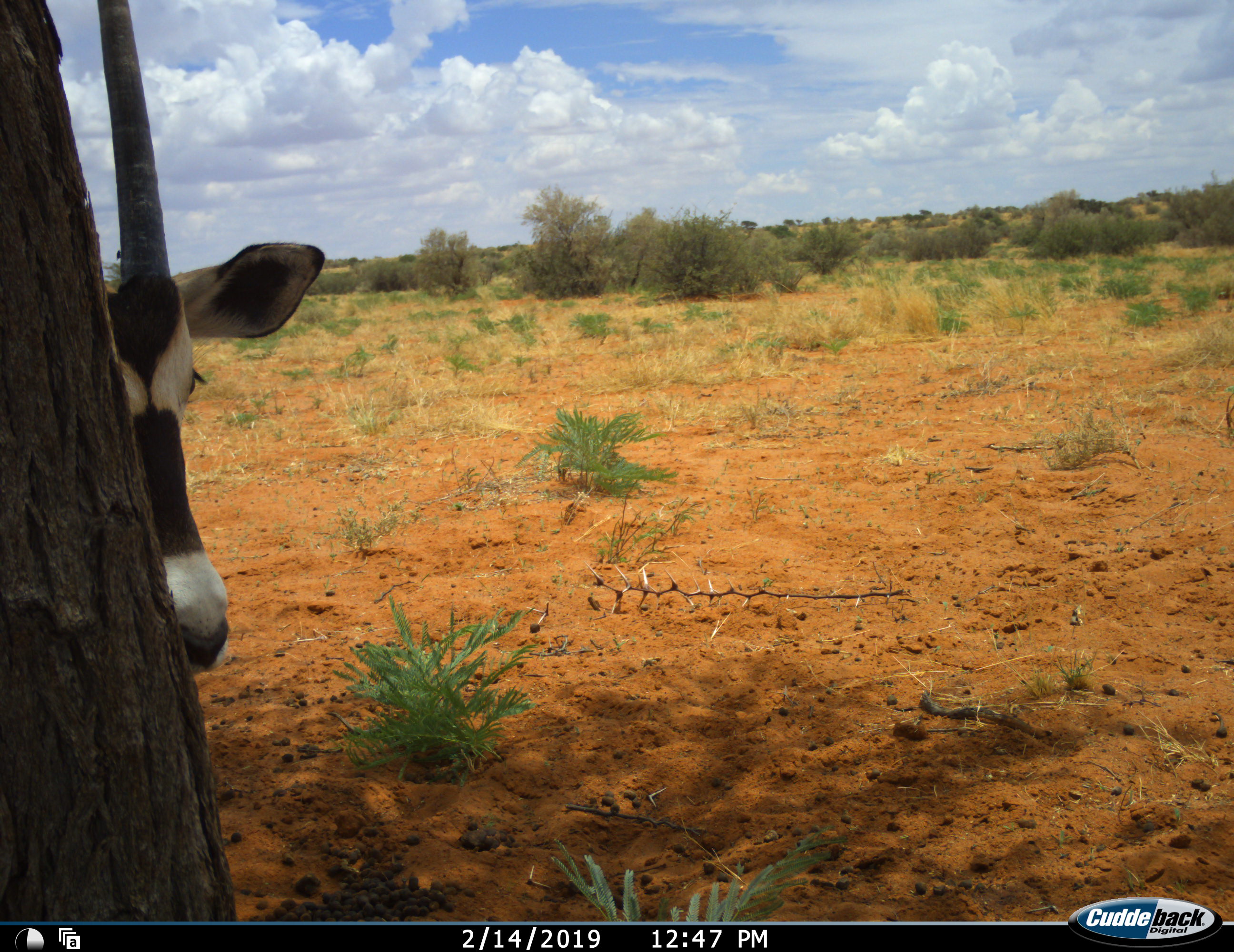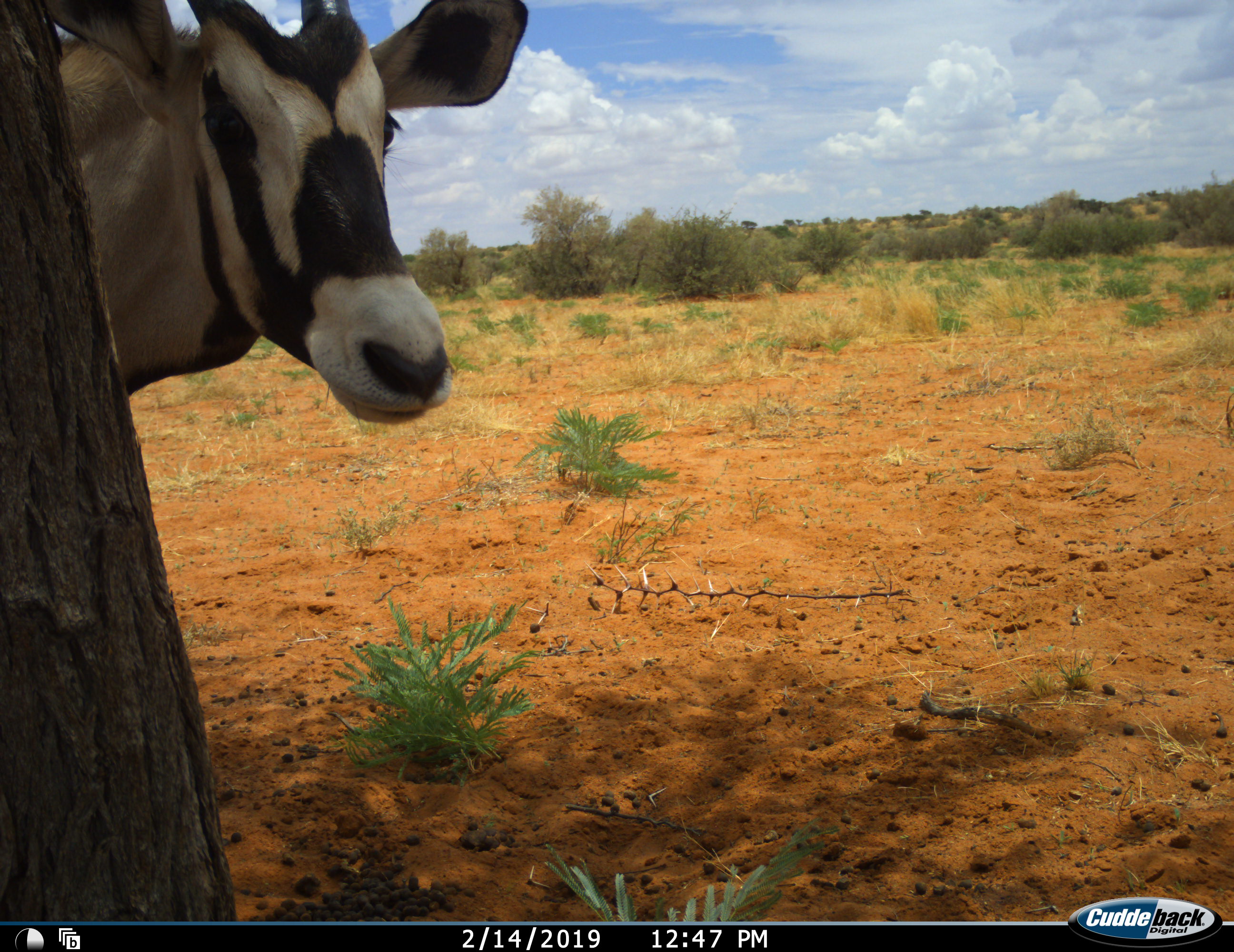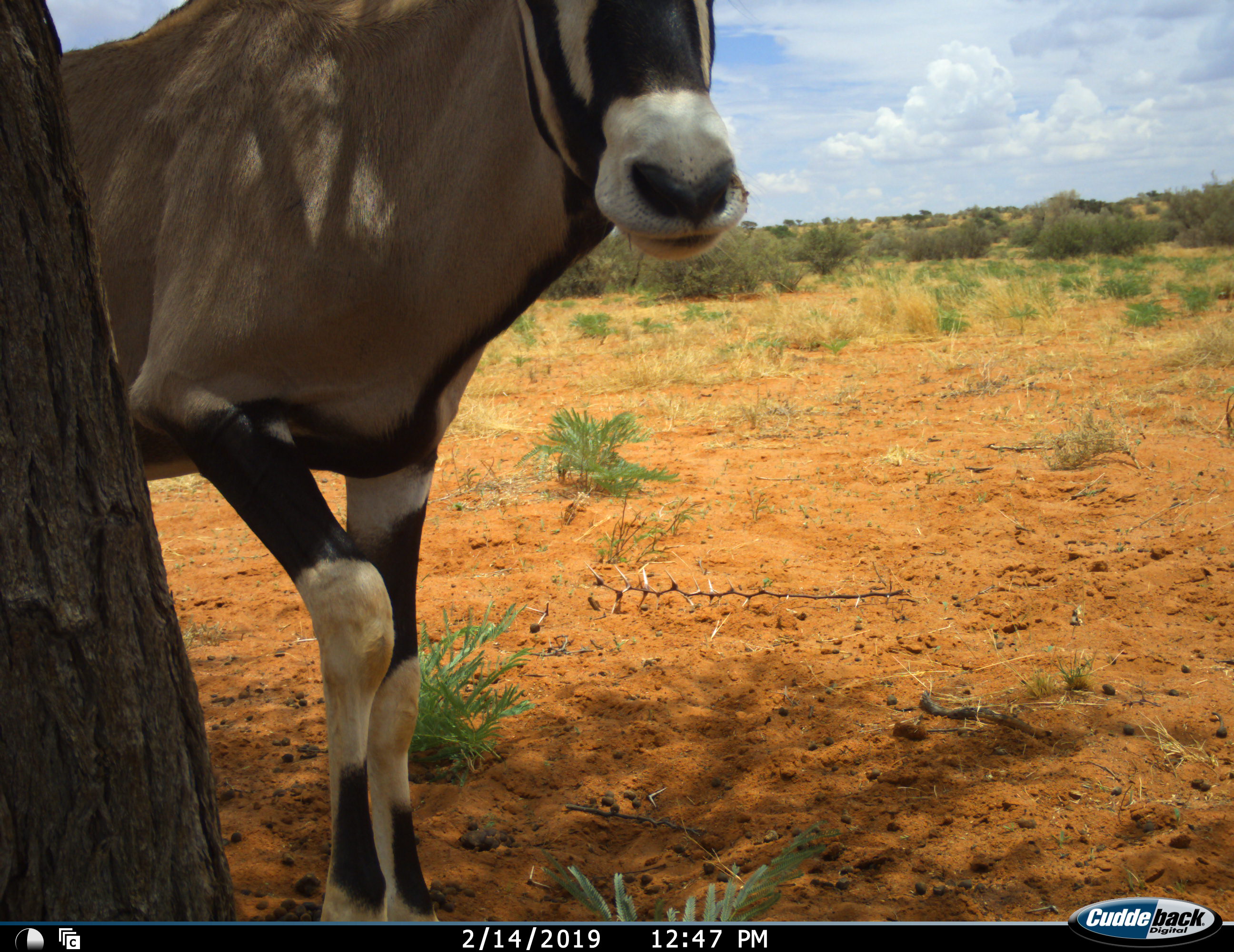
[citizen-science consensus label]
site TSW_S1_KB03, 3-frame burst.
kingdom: Animalia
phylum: Chordata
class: Mammalia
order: Artiodactyla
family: Bovidae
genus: Oryx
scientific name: Oryx gazella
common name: gemsbok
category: oryx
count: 1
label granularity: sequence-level